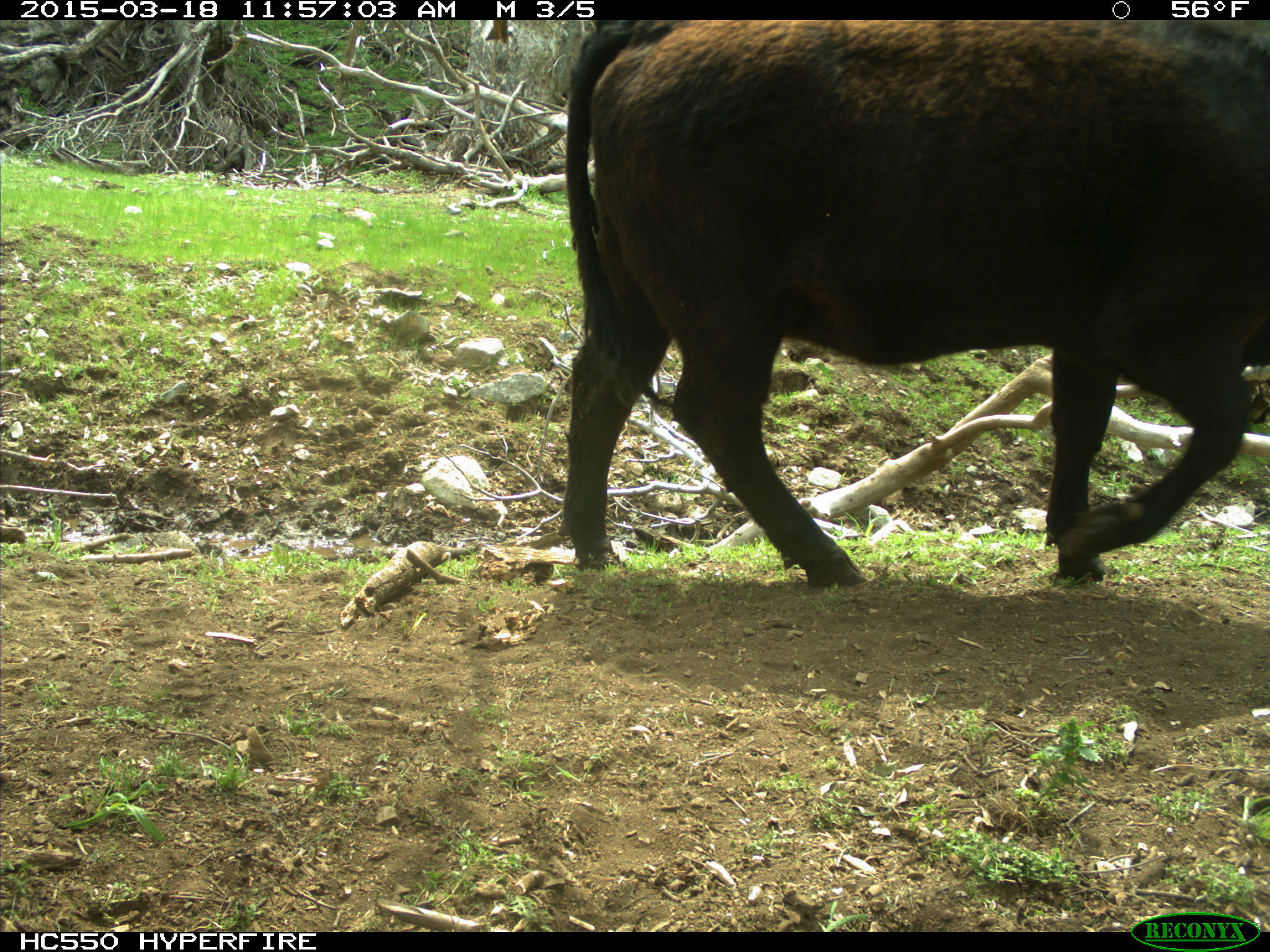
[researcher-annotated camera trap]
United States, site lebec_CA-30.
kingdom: Animalia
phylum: Chordata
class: Mammalia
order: Artiodactyla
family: Bovidae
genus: Bos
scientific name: Bos taurus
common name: domestic cow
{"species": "Bos taurus (domestic cow)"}